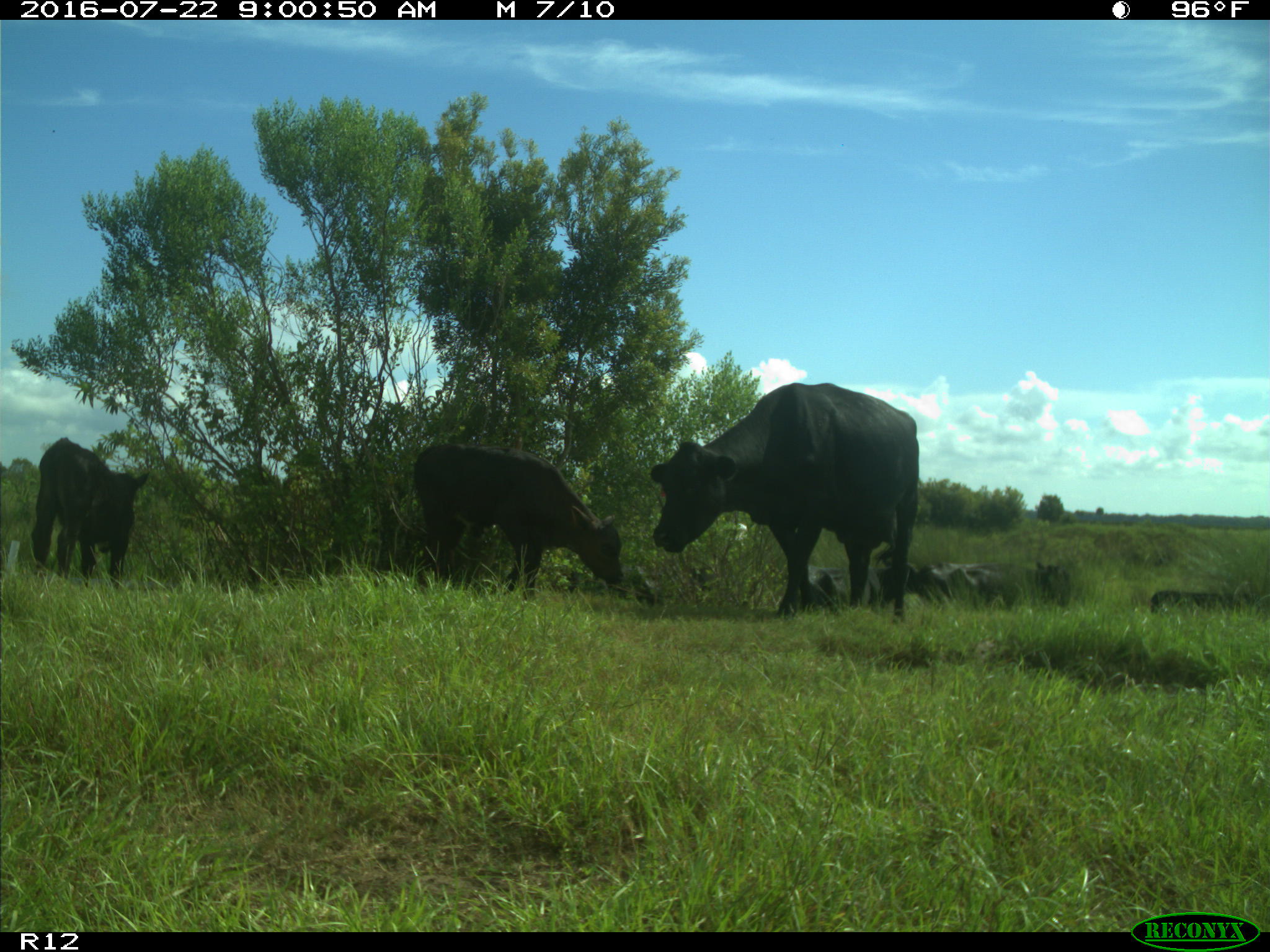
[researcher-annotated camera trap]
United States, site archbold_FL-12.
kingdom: Animalia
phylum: Chordata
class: Mammalia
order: Artiodactyla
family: Bovidae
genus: Bos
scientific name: Bos taurus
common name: domestic cow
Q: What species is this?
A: Bos taurus (domestic cow).